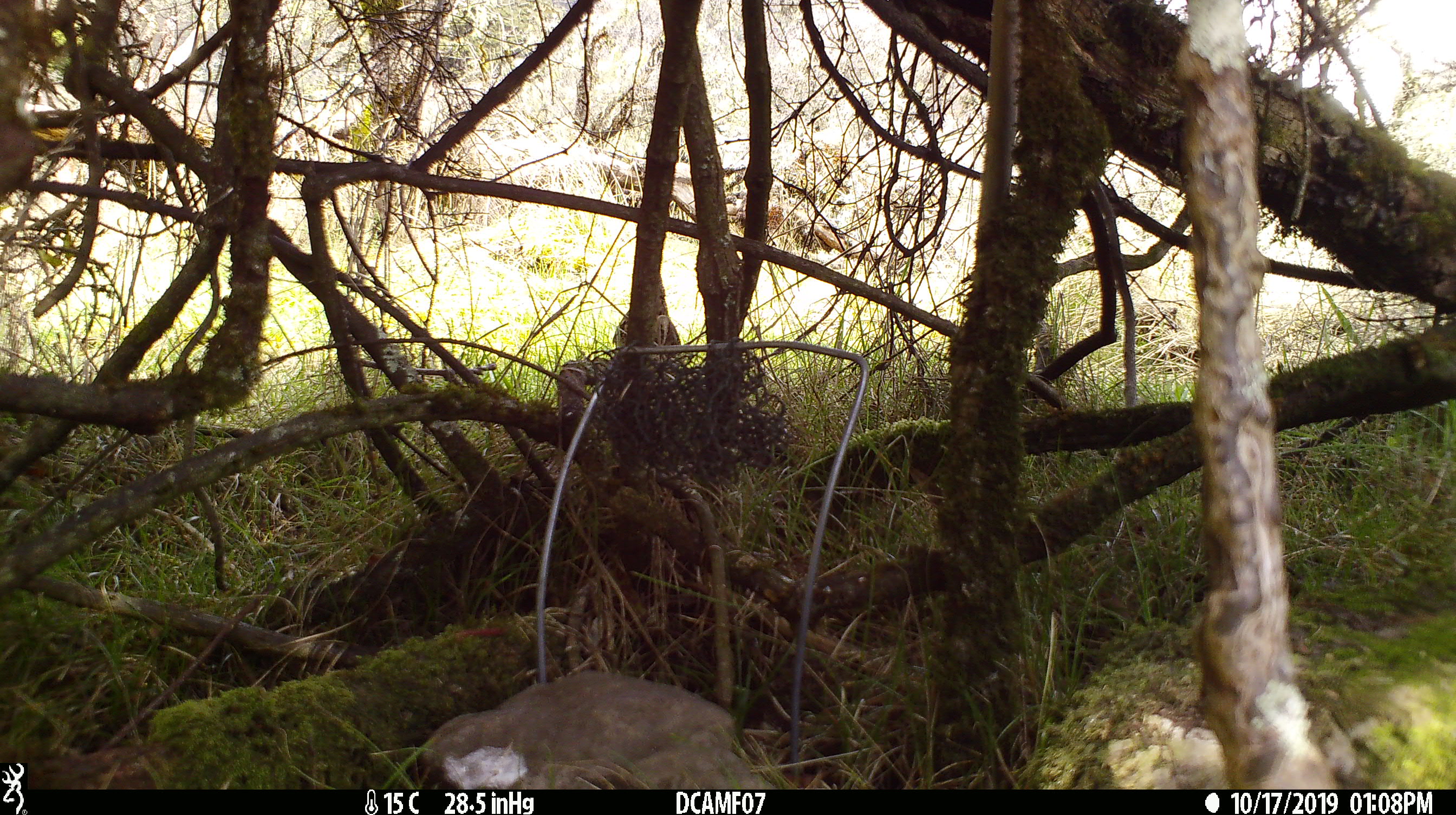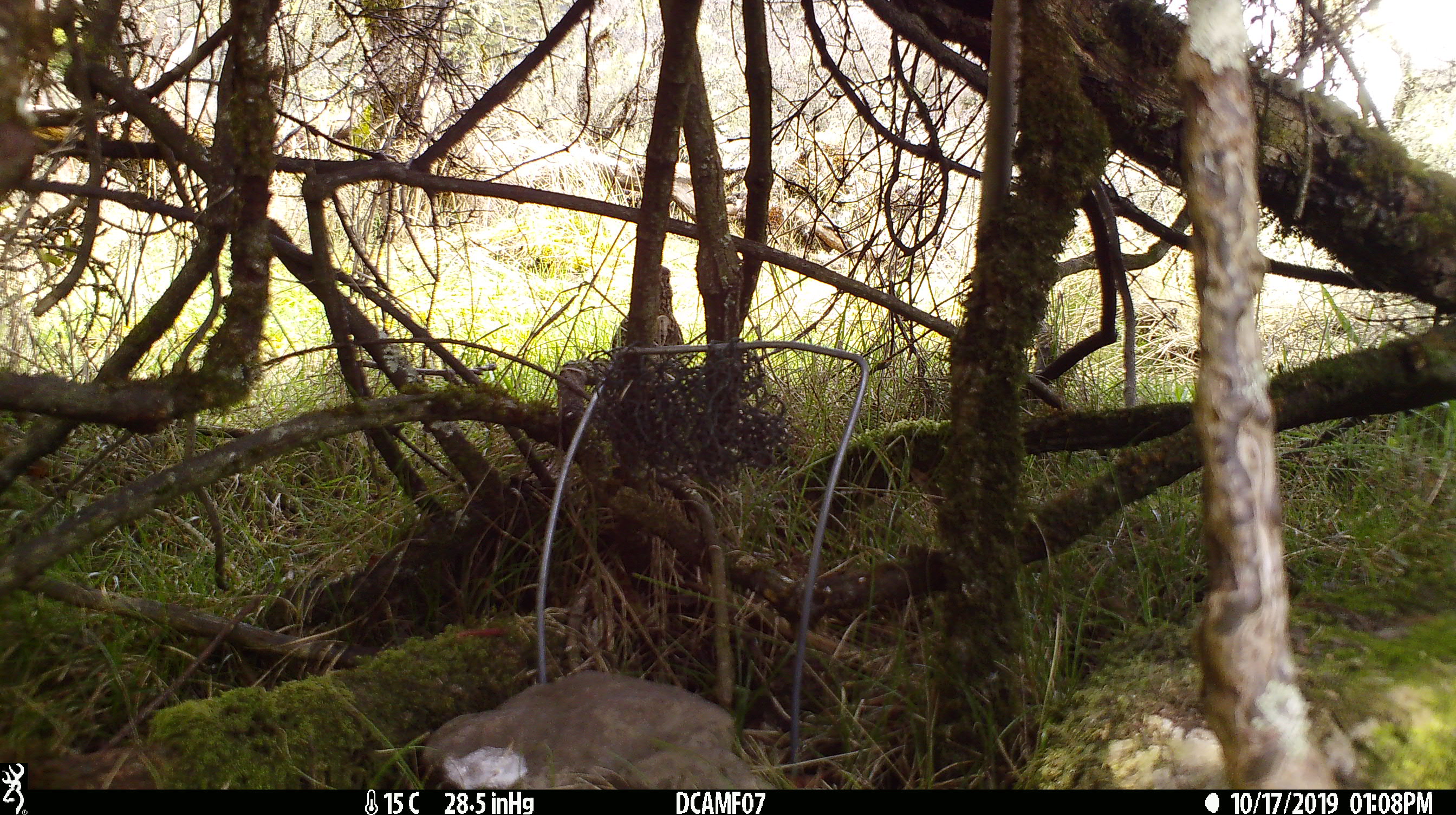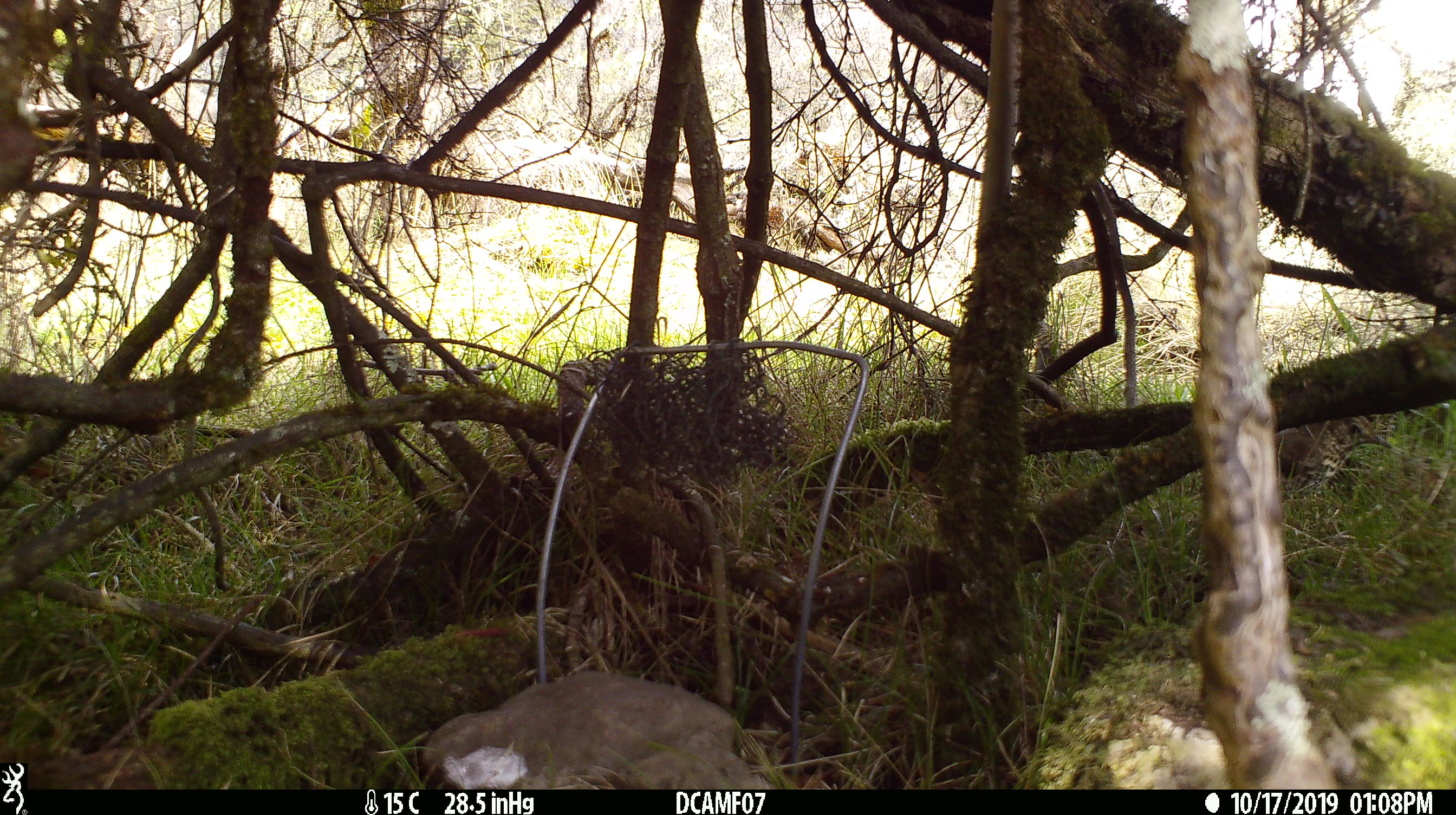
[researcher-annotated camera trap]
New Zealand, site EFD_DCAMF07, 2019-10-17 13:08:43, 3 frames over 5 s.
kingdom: Animalia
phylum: Chordata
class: Aves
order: Passeriformes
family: Turdidae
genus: Turdus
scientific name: Turdus philomelos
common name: song thrush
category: thrush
Thrush (song thrush) (Turdus philomelos).